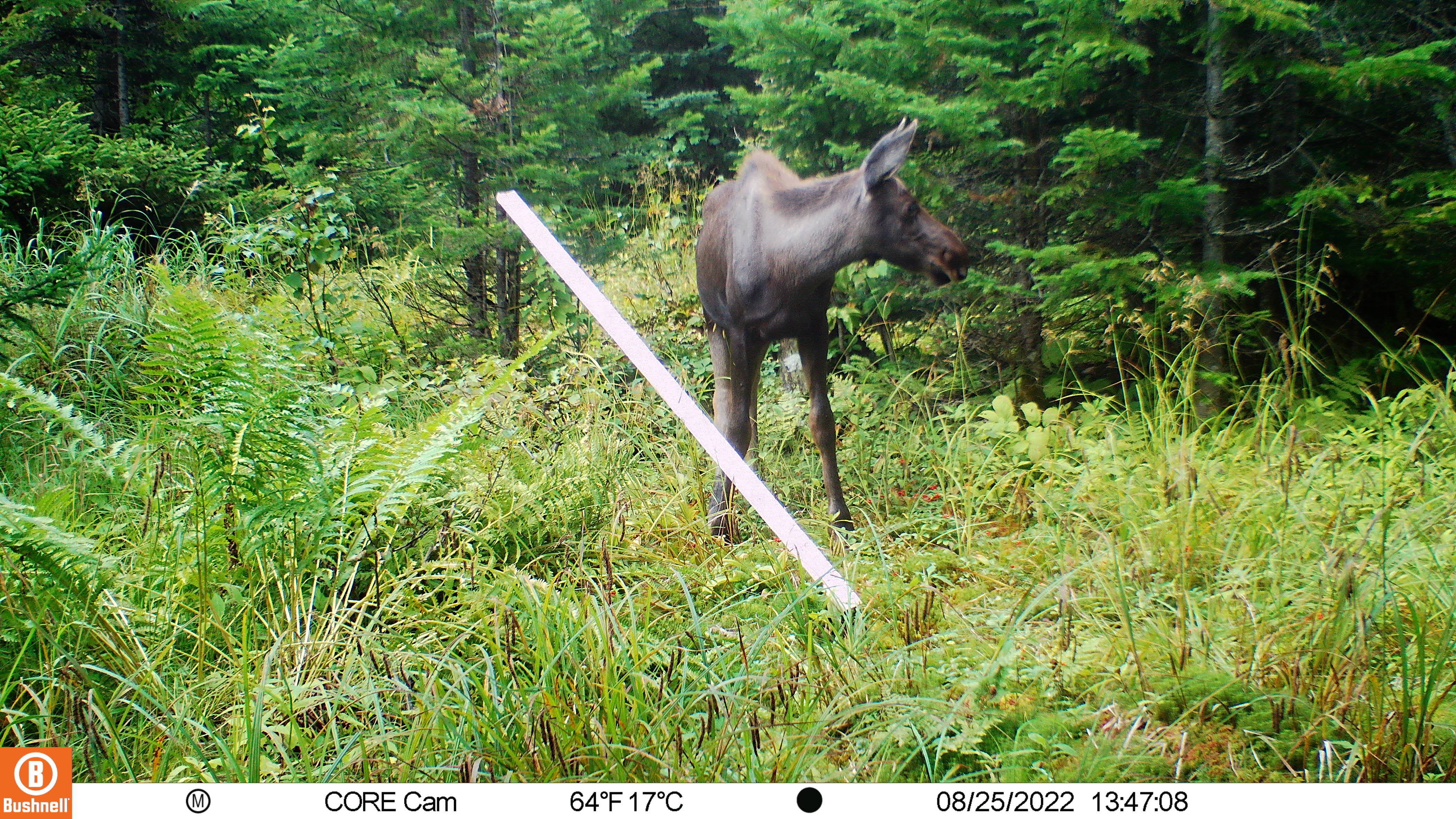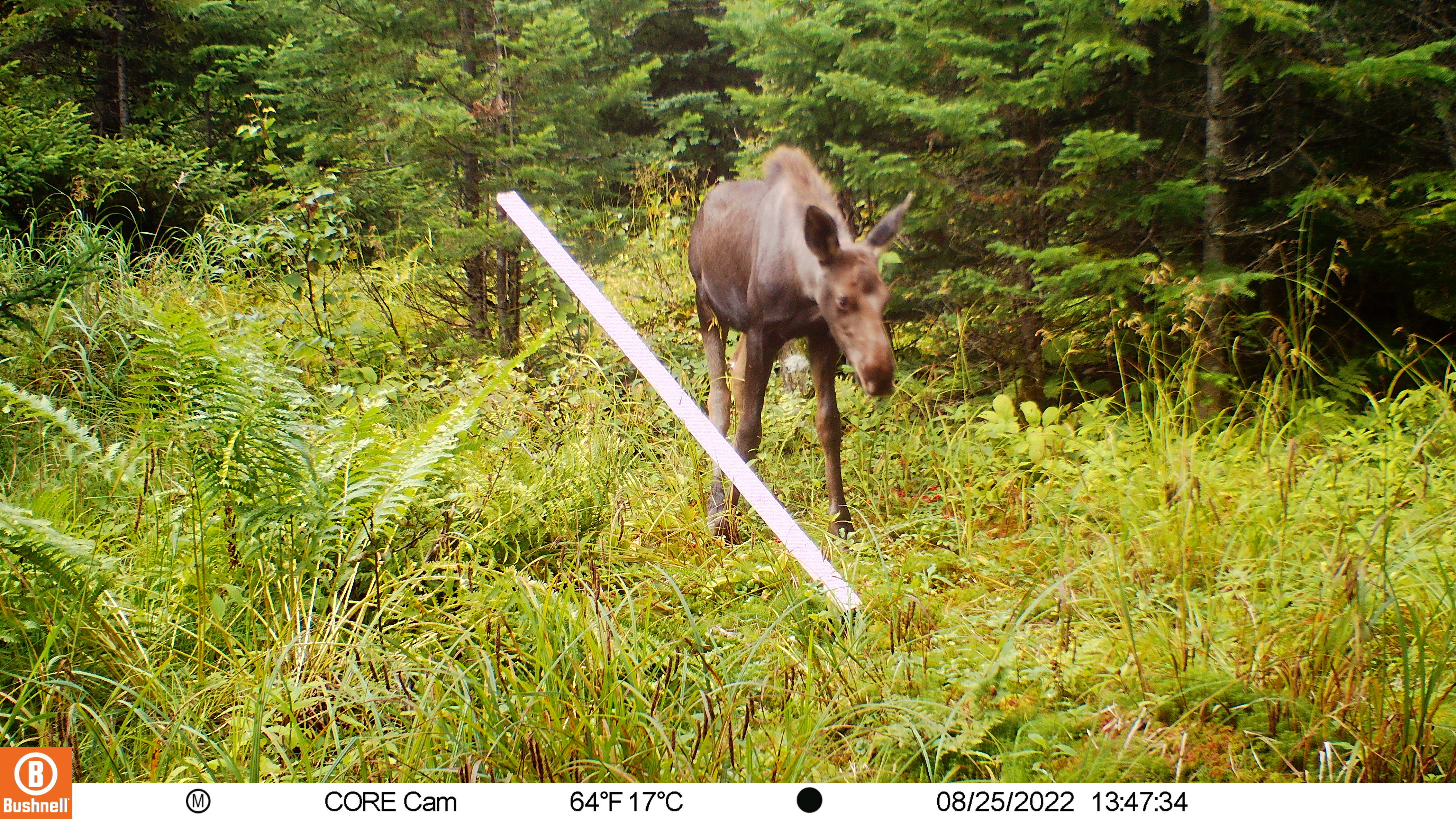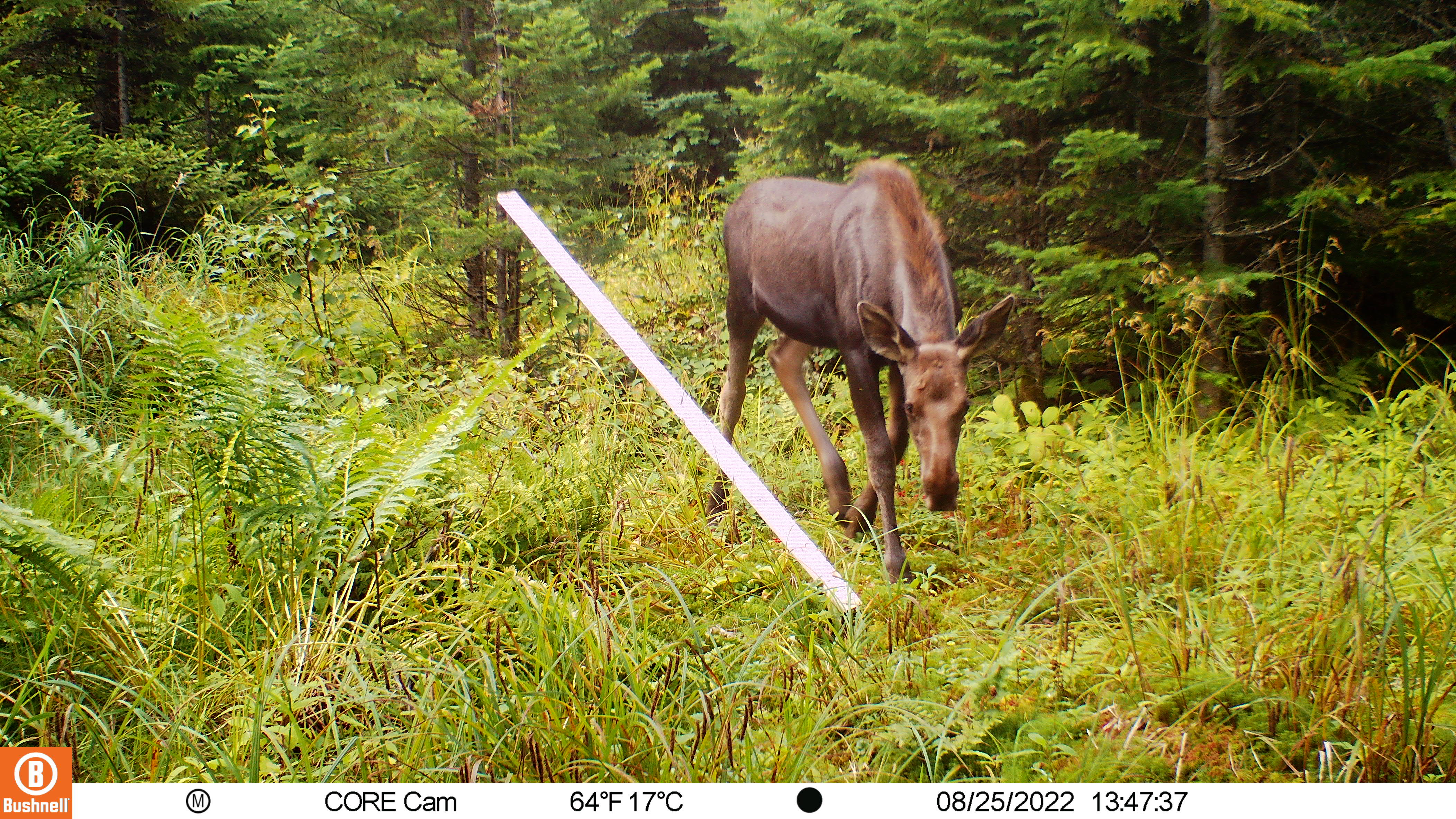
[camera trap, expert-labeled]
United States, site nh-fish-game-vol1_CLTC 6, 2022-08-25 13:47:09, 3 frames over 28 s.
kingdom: Animalia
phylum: Chordata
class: Mammalia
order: Artiodactyla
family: Cervidae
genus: Alces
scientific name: Alces alces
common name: moose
Moose (Alces alces).